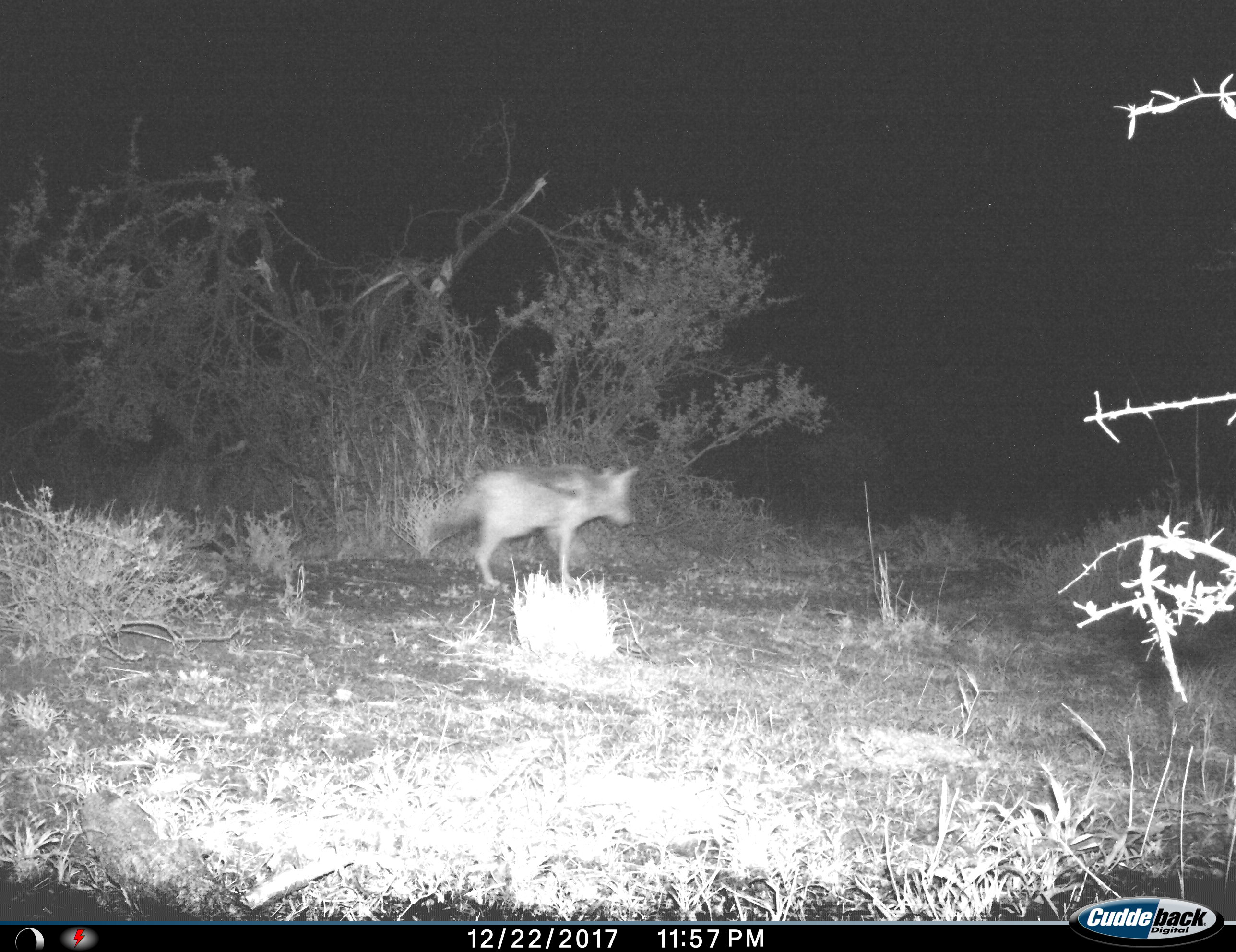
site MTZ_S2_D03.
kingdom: Animalia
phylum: Chordata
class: Mammalia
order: Carnivora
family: Canidae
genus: Lupulella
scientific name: Lupulella mesomelas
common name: black-backed jackal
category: jackalblackbacked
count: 1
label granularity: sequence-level